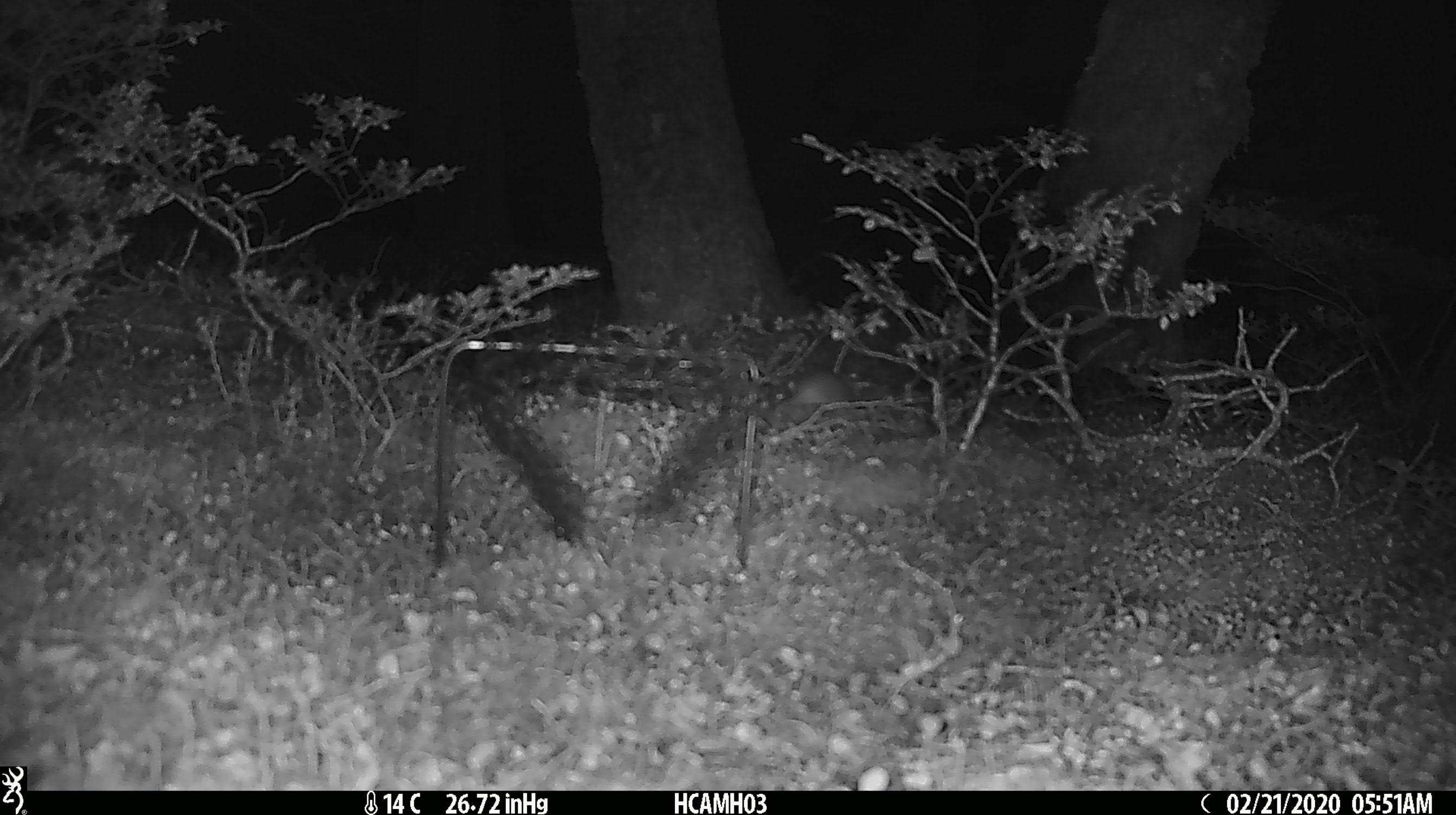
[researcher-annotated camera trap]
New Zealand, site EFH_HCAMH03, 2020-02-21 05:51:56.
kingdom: Animalia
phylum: Chordata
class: Mammalia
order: Rodentia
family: Muridae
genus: Mus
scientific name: Mus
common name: mouse